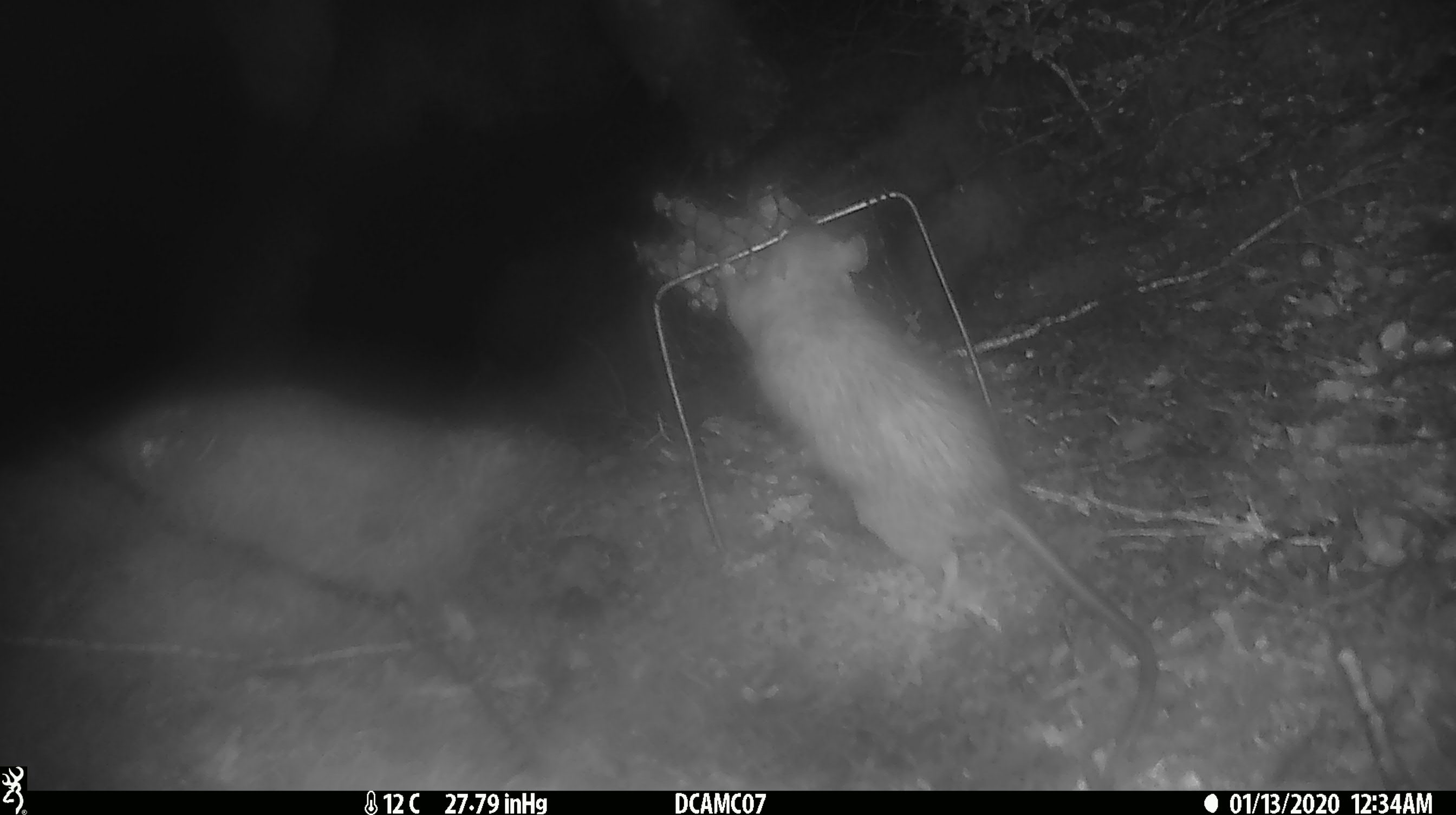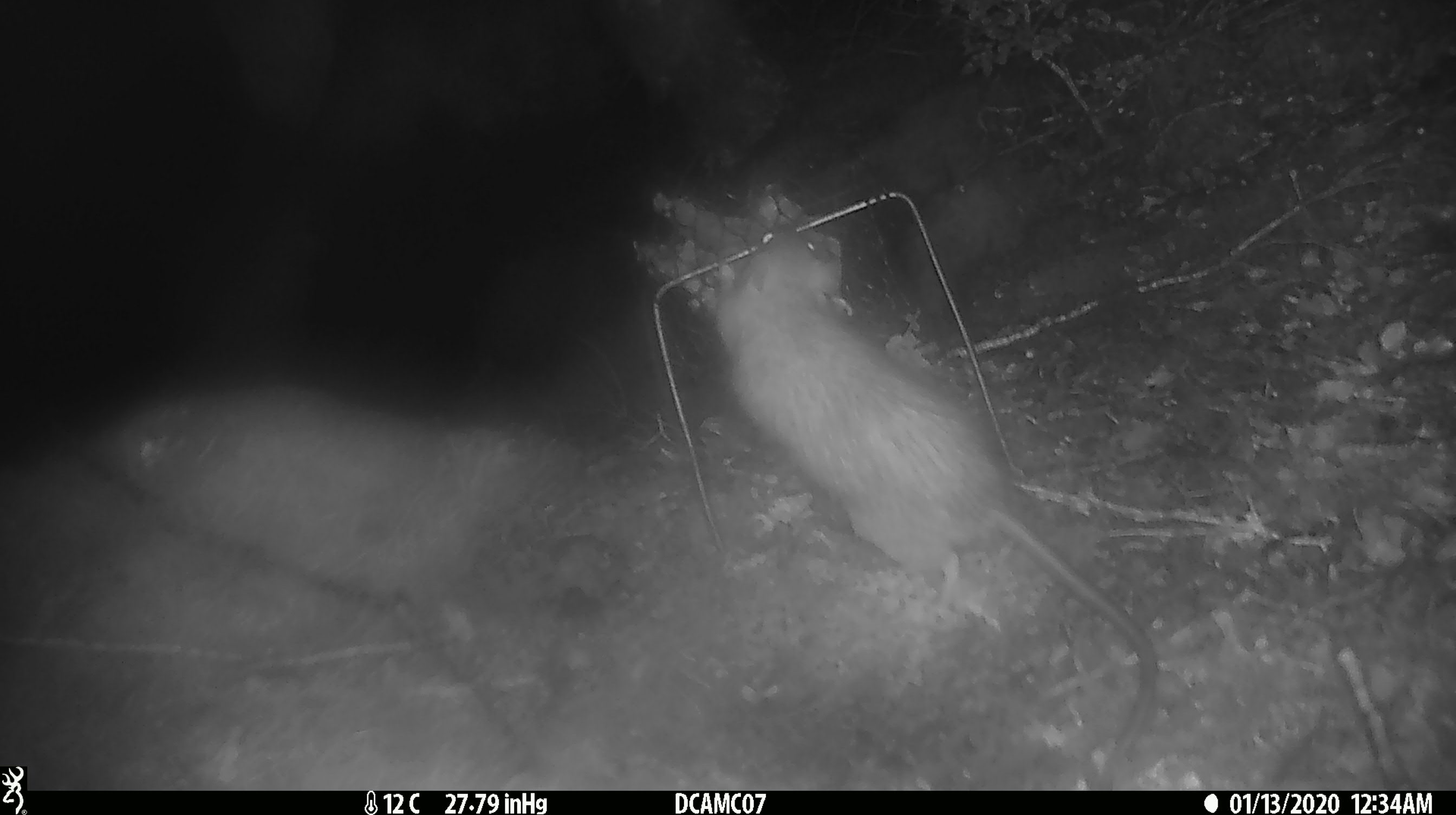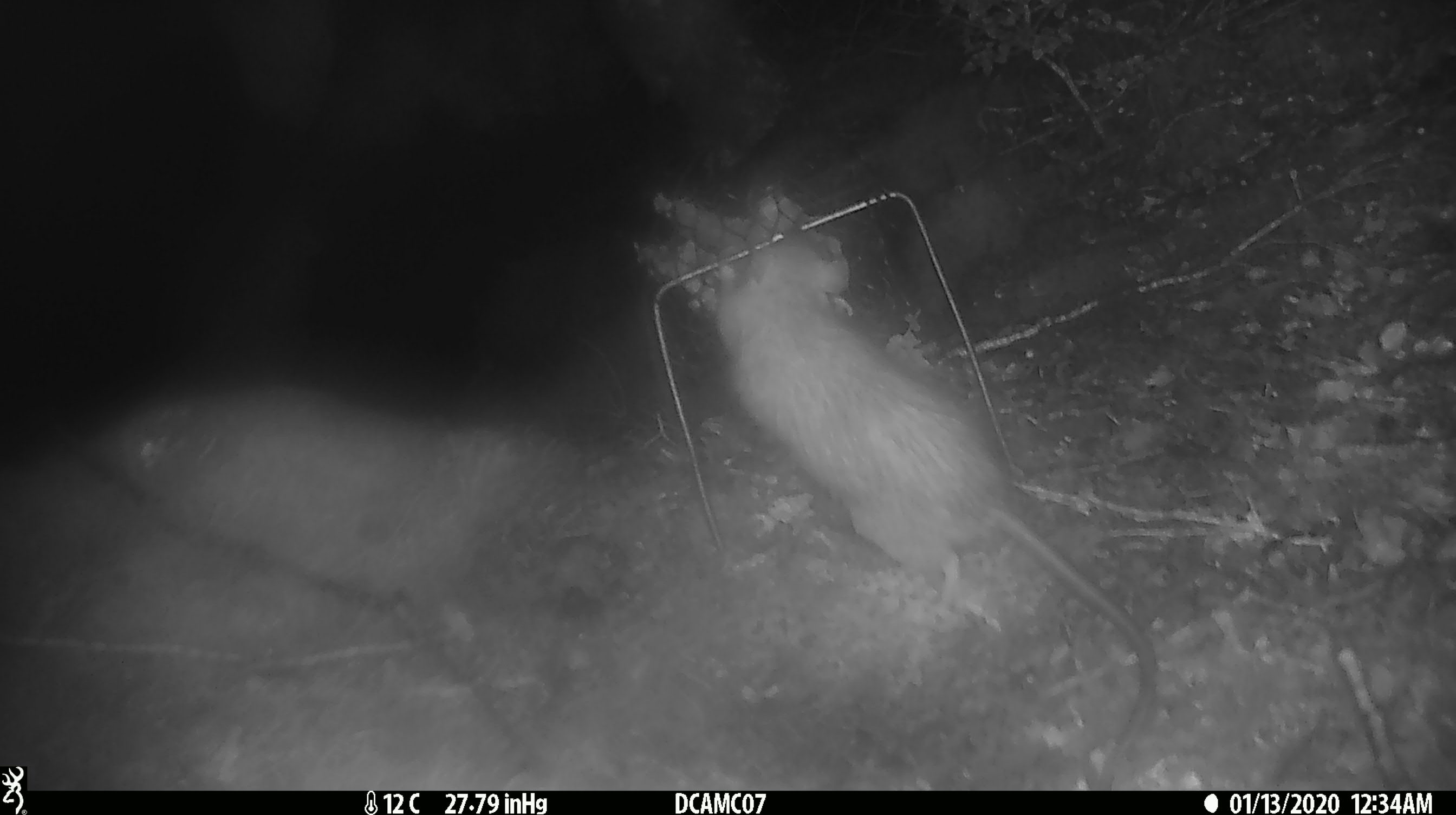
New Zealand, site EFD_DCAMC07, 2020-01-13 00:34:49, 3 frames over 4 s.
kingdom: Animalia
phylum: Chordata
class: Mammalia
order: Rodentia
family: Muridae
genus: Rattus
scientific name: Rattus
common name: rat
Rat (Rattus).